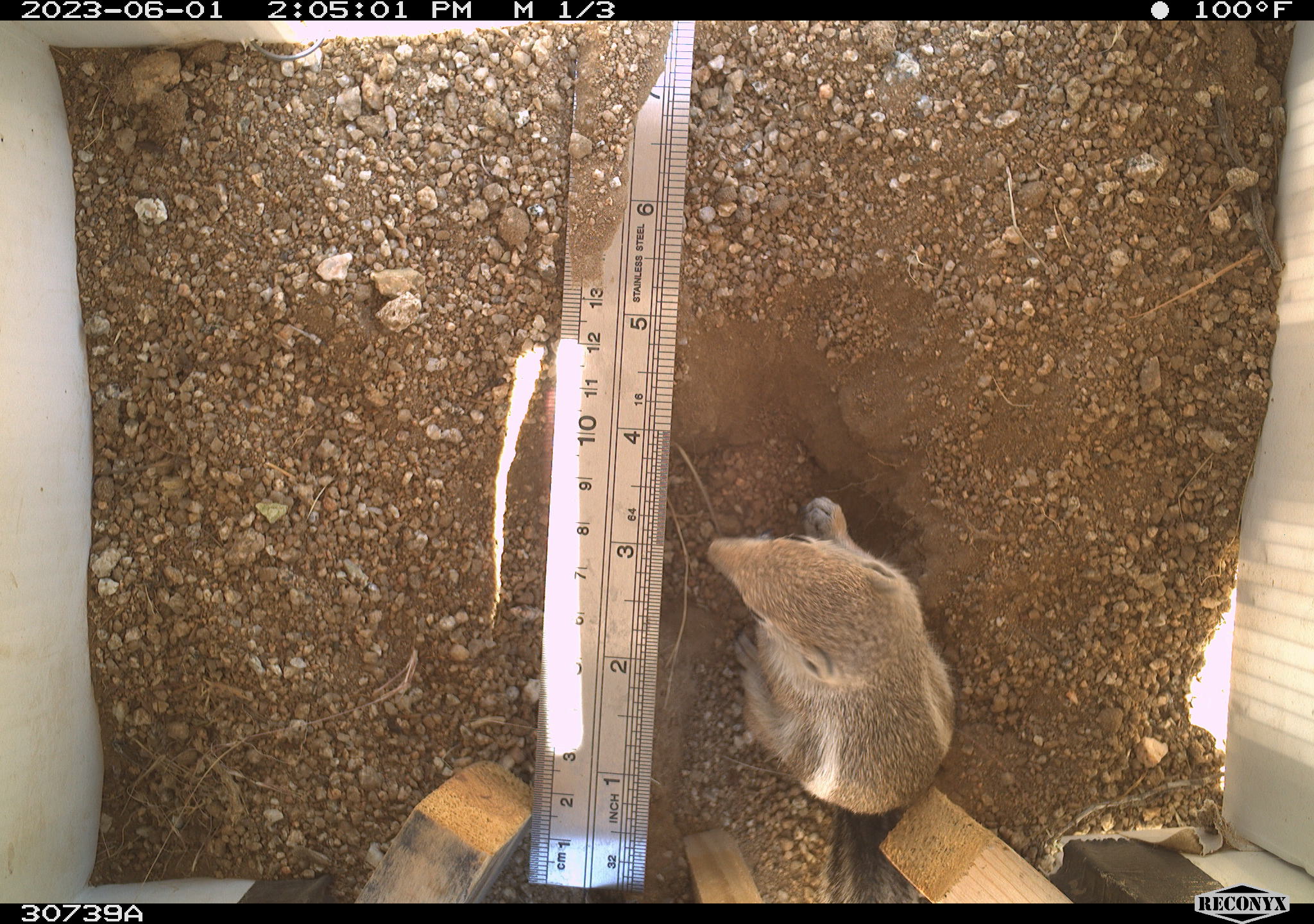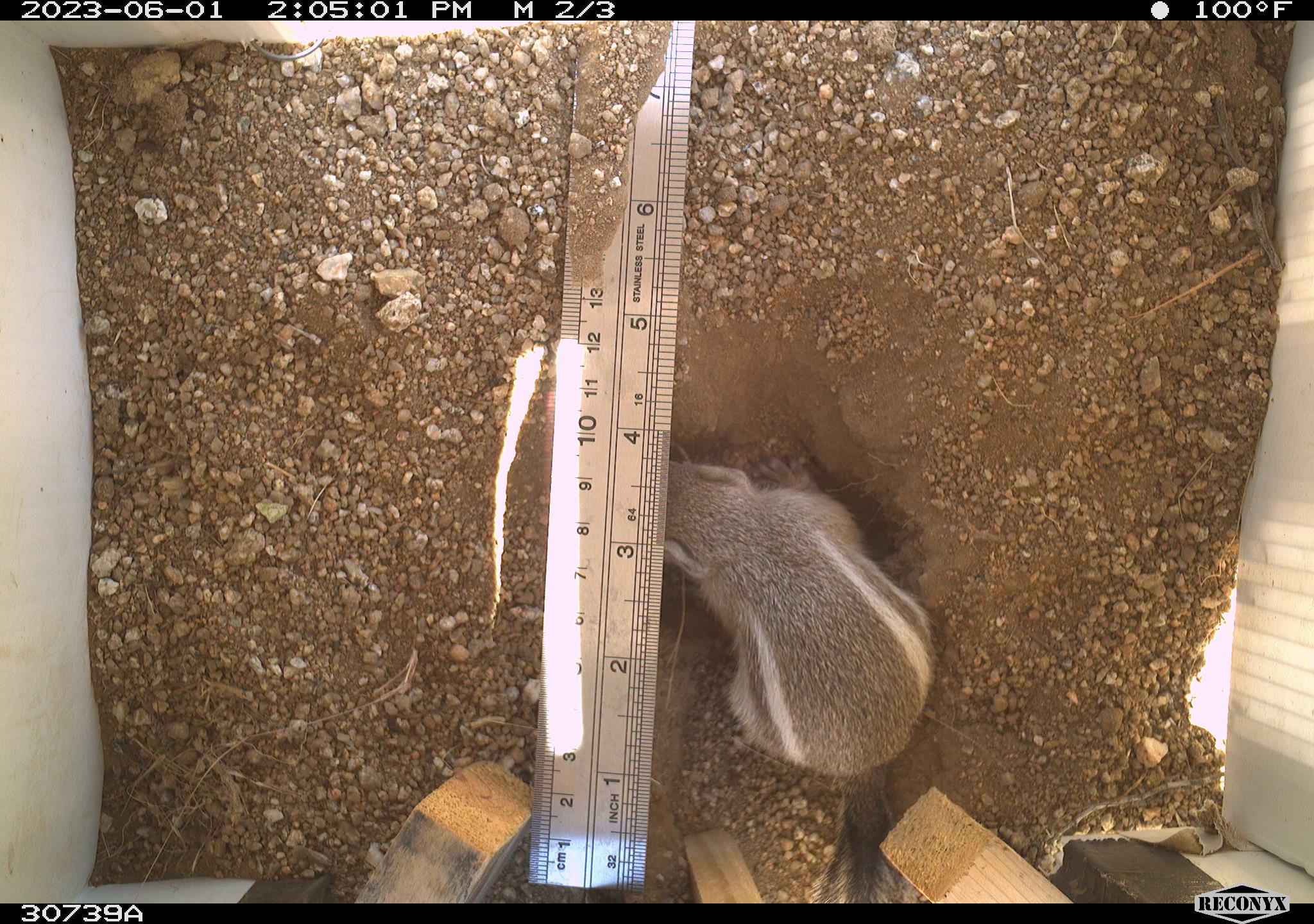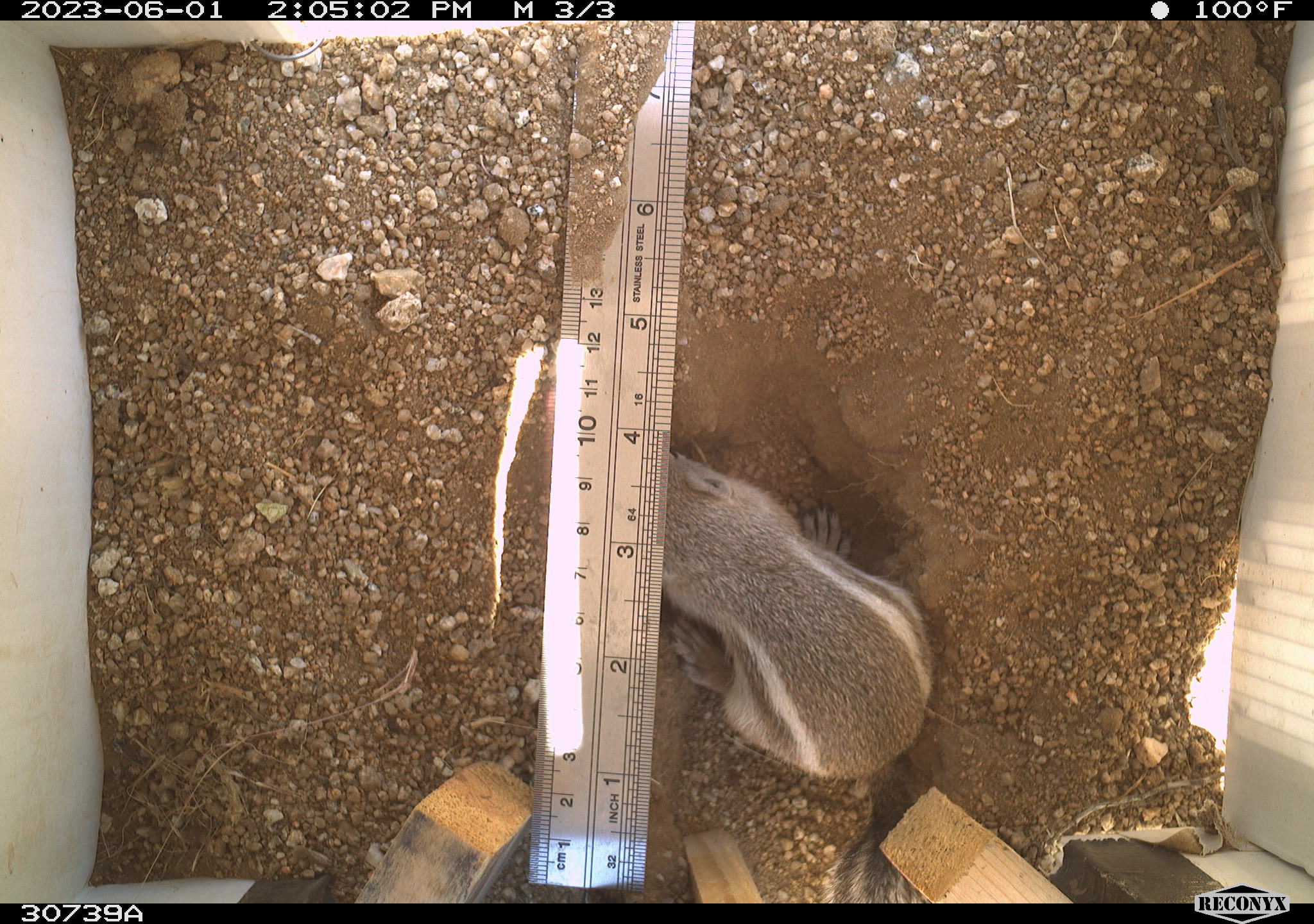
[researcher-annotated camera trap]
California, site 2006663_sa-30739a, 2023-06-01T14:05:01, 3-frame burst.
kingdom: Animalia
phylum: Chordata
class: Mammalia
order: Rodentia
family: Sciuridae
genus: Ammospermophilus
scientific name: Ammospermophilus leucurus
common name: white-tailed antelope squirrel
White-tailed antelope squirrel (Ammospermophilus leucurus).